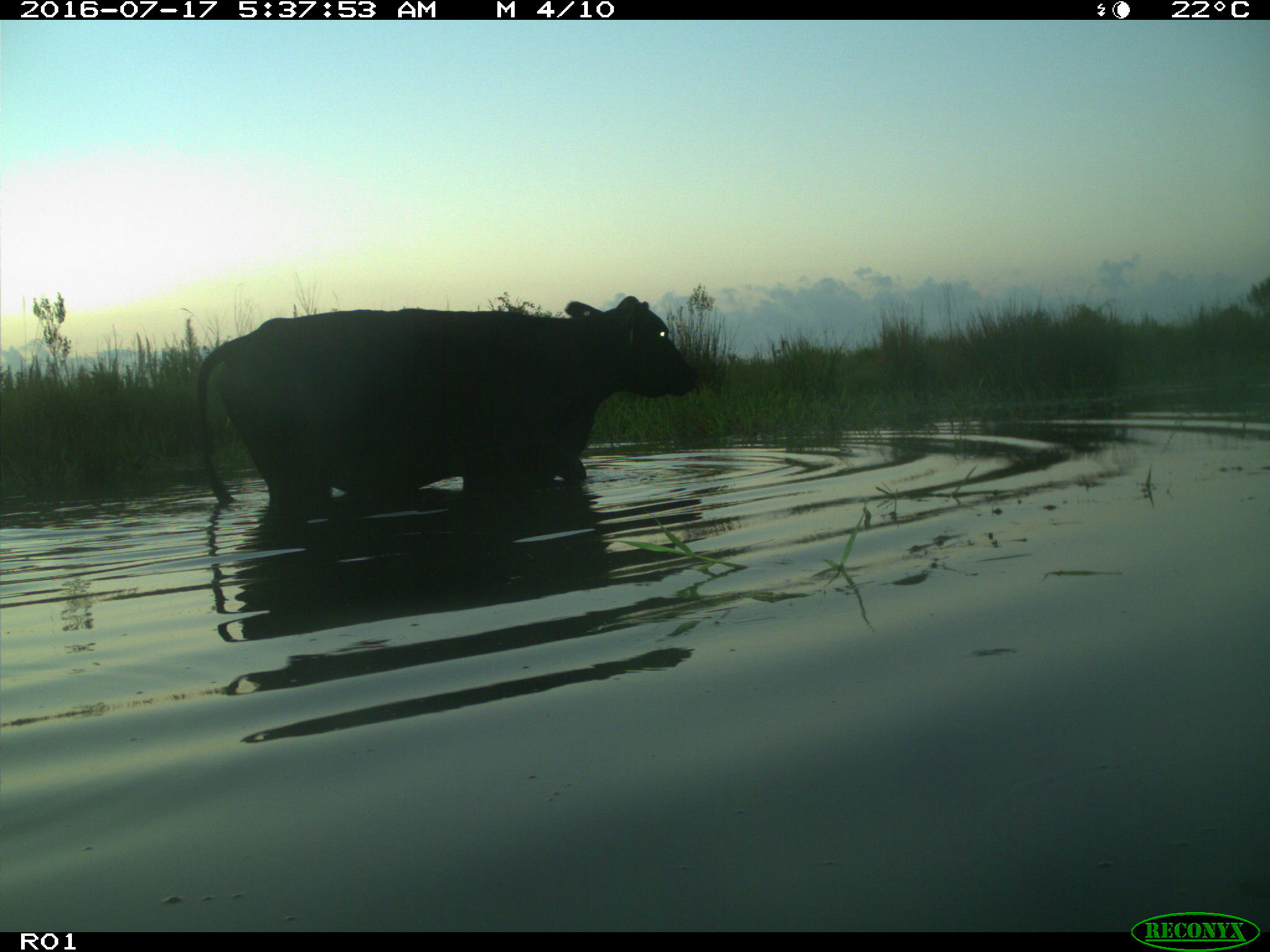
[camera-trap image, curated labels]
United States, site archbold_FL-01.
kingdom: Animalia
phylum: Chordata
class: Mammalia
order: Artiodactyla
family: Bovidae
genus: Bos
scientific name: Bos taurus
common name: domestic cow